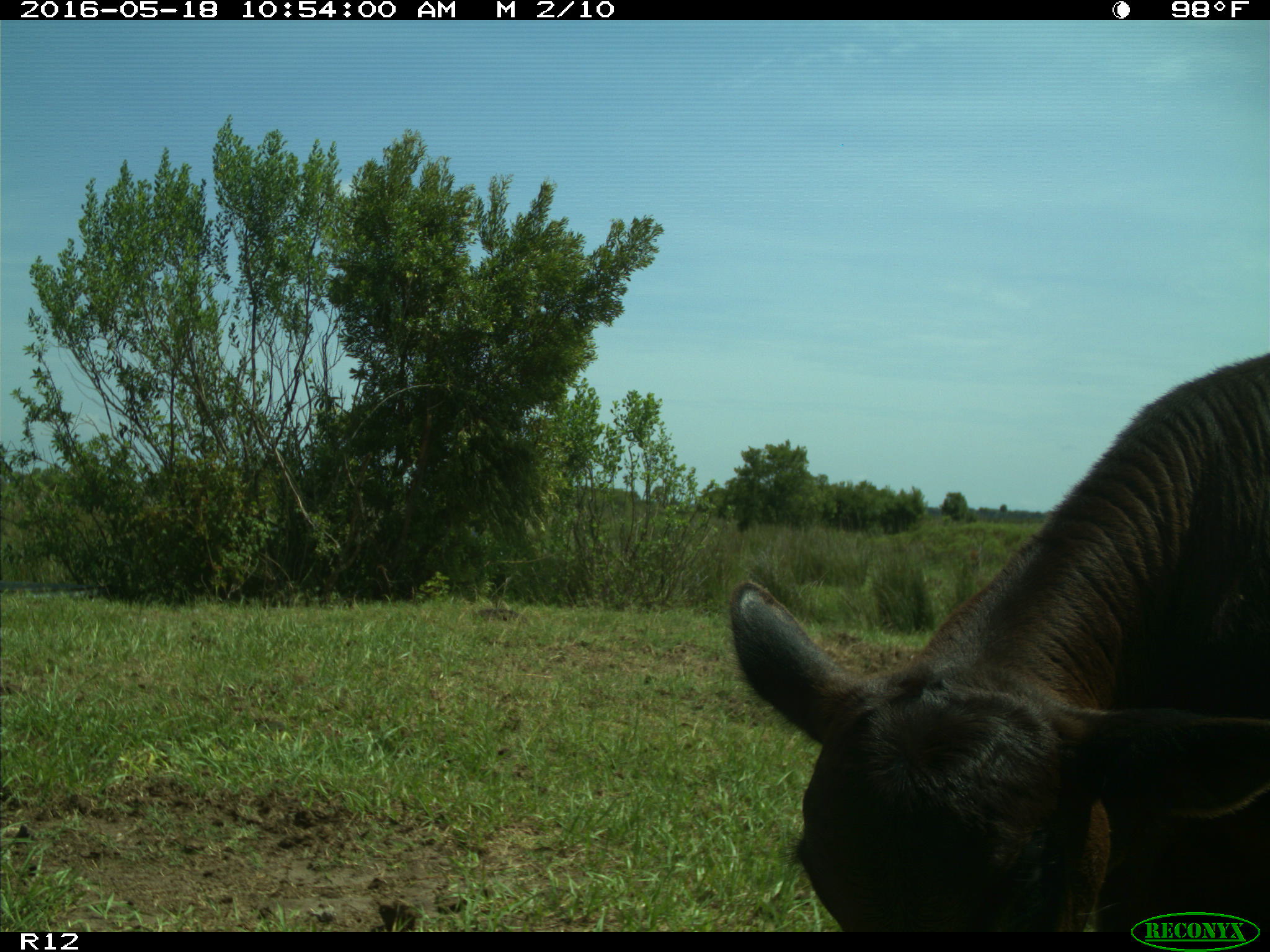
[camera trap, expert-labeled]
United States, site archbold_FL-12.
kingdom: Animalia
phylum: Chordata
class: Mammalia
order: Artiodactyla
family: Bovidae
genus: Bos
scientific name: Bos taurus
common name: domestic cow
Bos taurus (domestic cow).